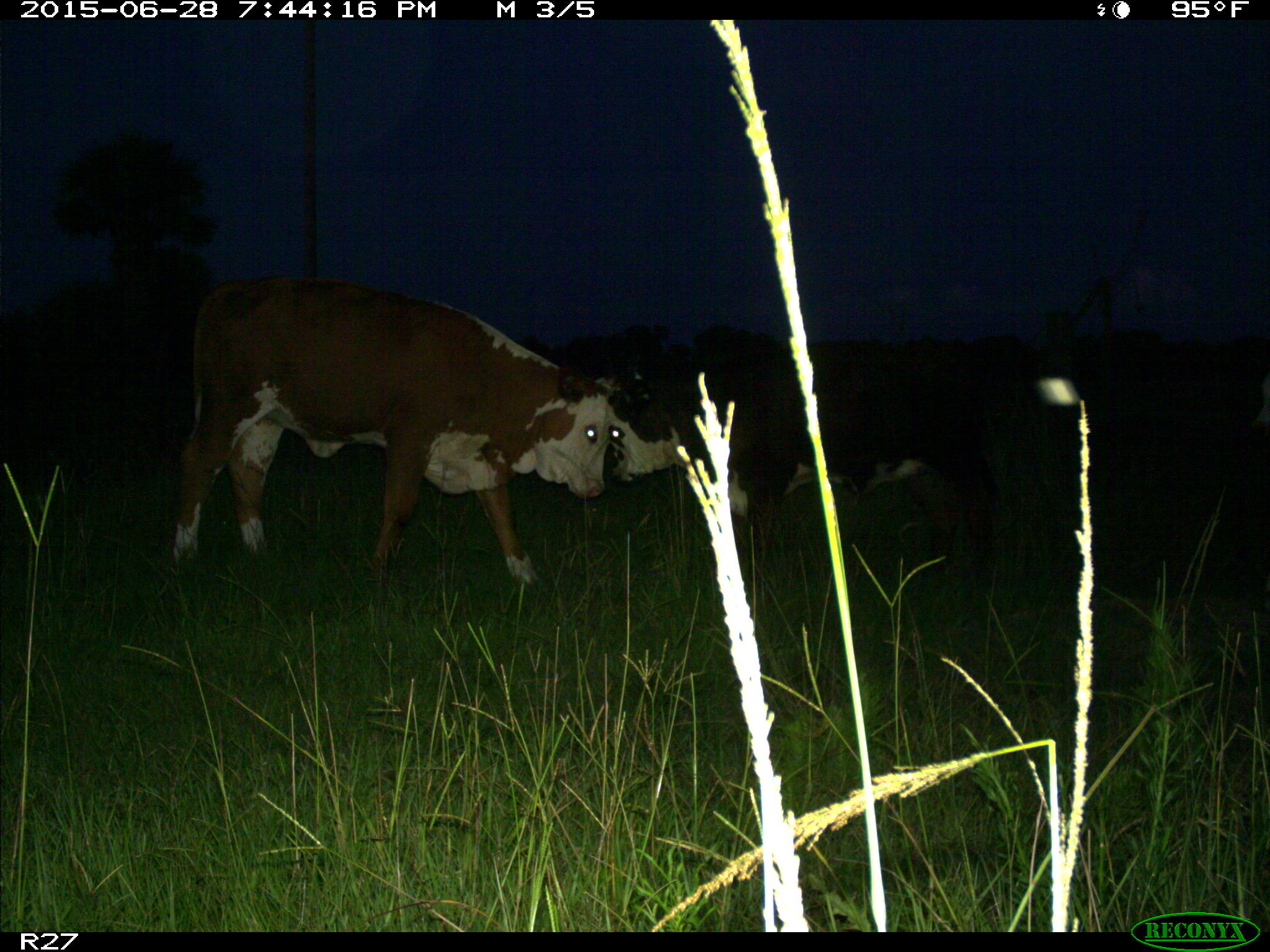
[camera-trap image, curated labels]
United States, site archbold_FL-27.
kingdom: Animalia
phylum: Chordata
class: Mammalia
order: Artiodactyla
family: Bovidae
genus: Bos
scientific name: Bos taurus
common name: domestic cow